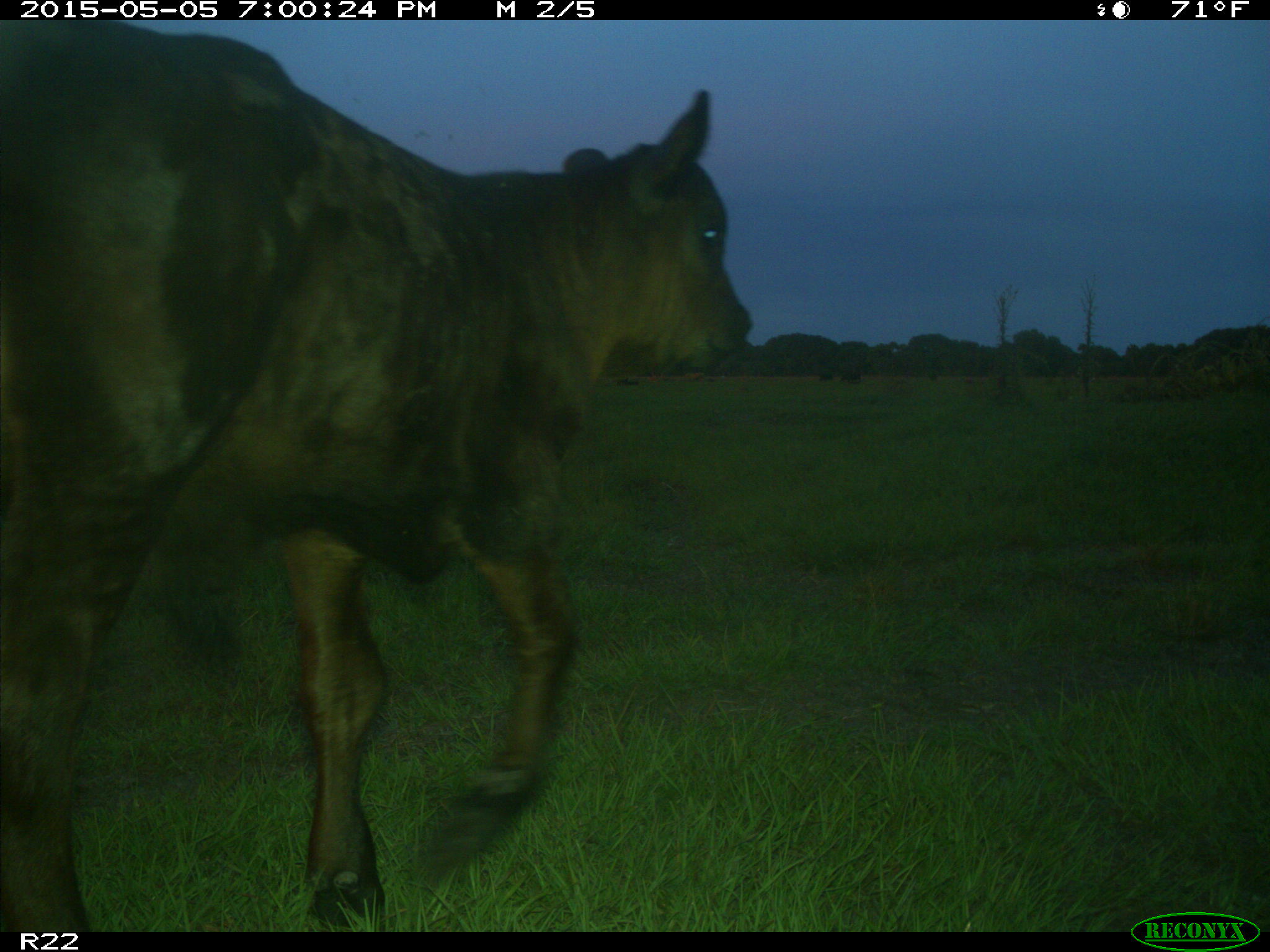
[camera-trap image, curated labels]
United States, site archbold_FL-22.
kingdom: Animalia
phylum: Chordata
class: Mammalia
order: Artiodactyla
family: Bovidae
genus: Bos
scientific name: Bos taurus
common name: domestic cow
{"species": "Bos taurus (domestic cow)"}